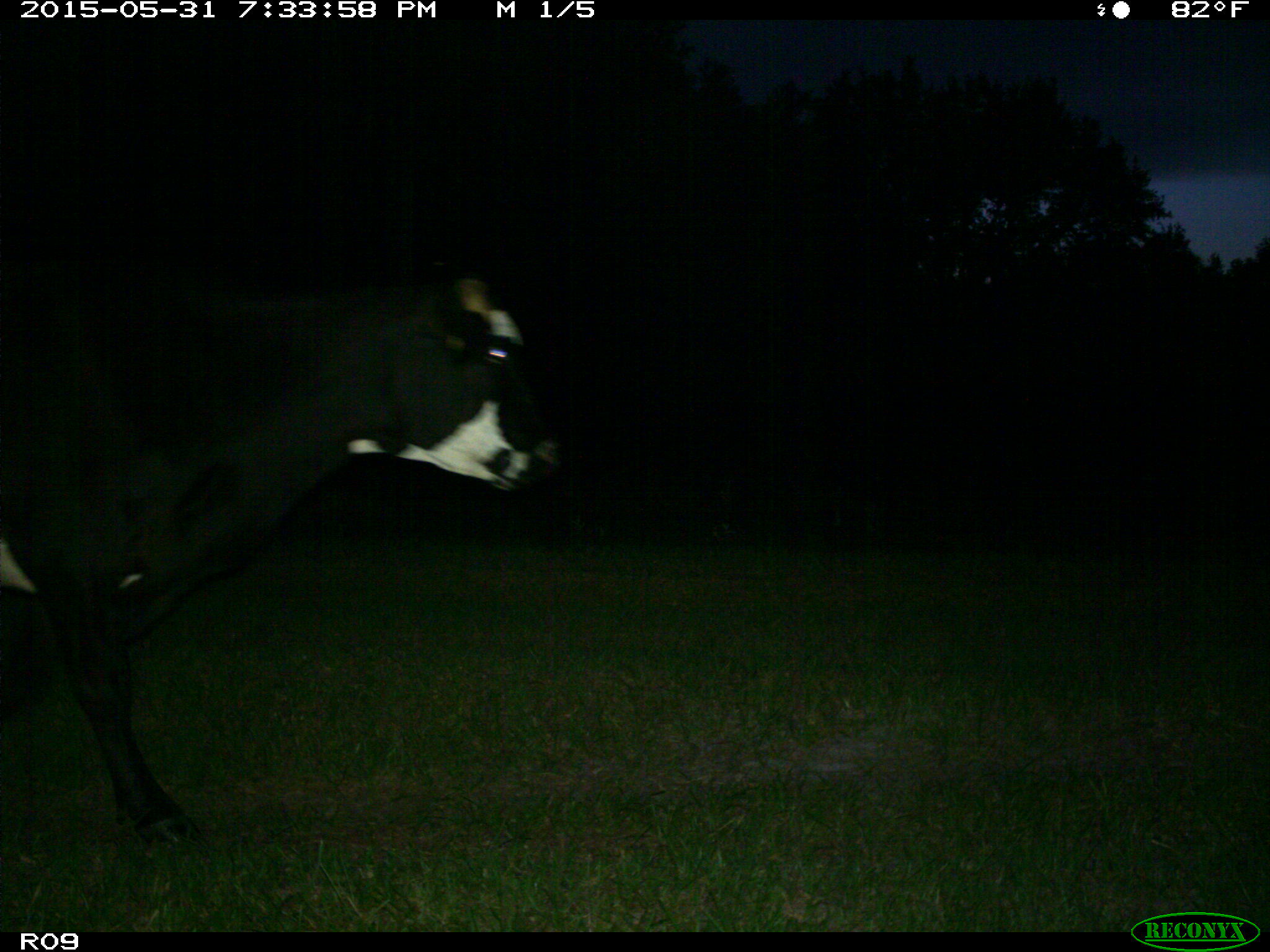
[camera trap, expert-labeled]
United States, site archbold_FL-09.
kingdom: Animalia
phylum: Chordata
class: Mammalia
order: Artiodactyla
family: Bovidae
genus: Bos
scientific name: Bos taurus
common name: domestic cow